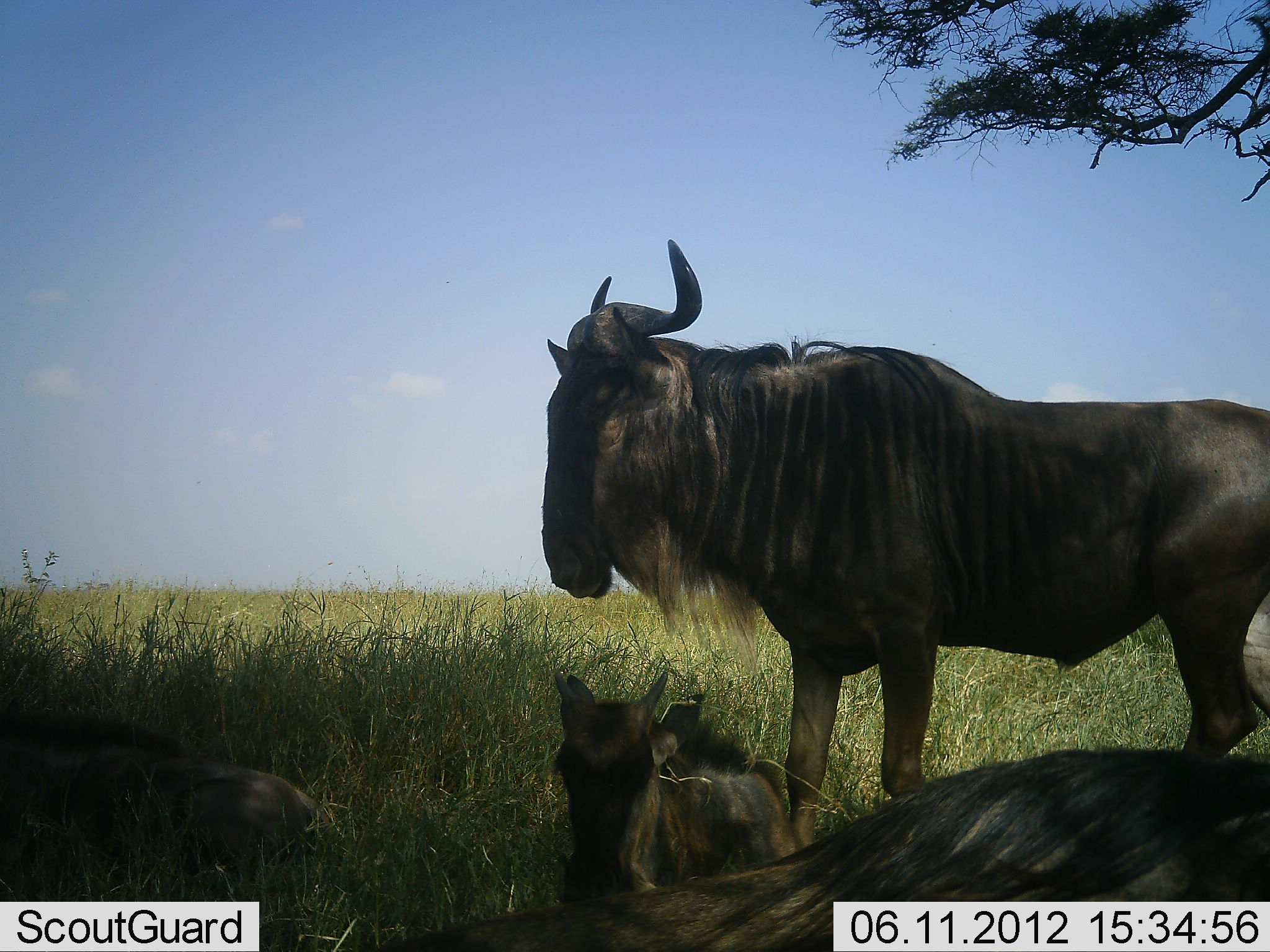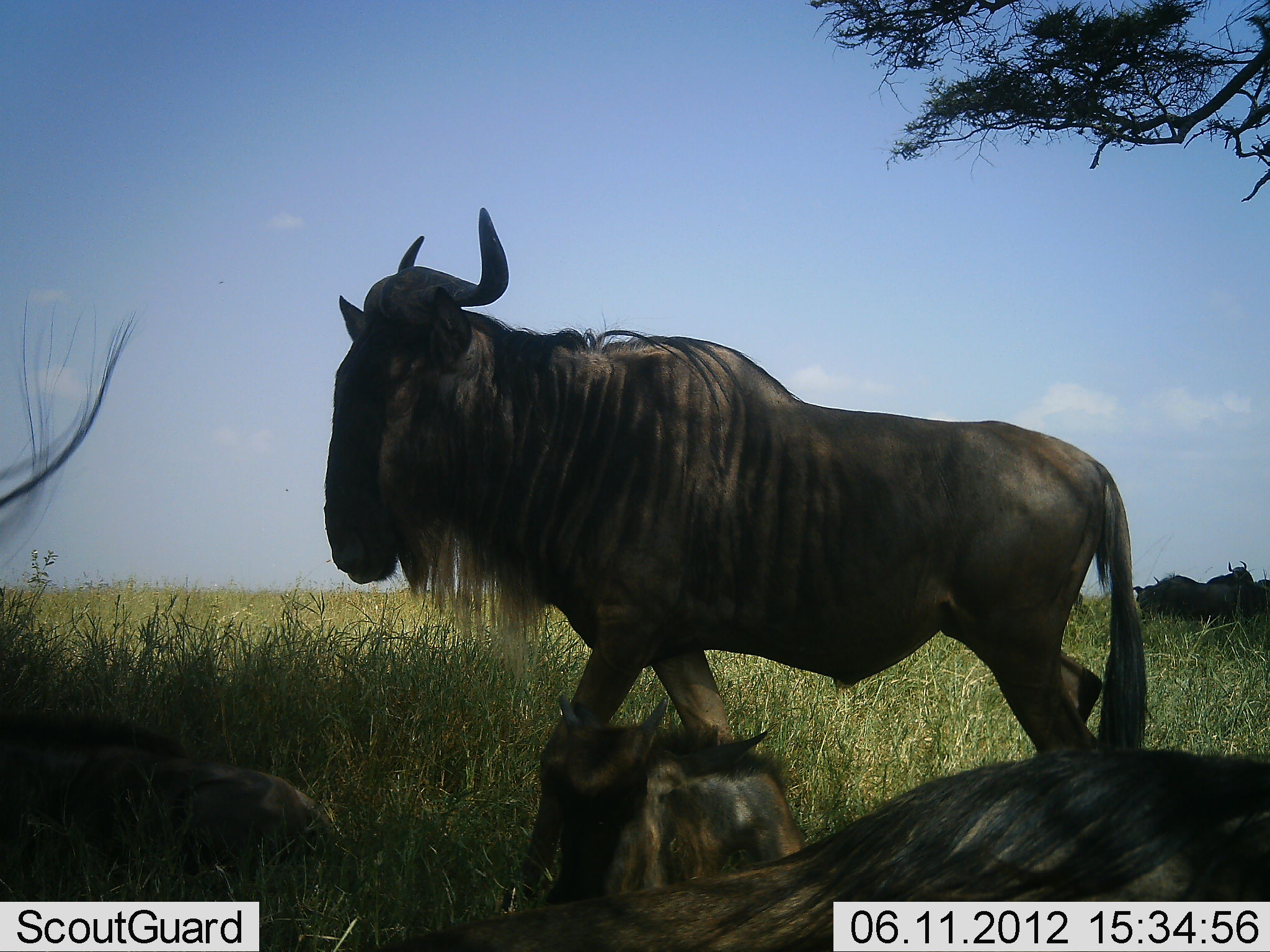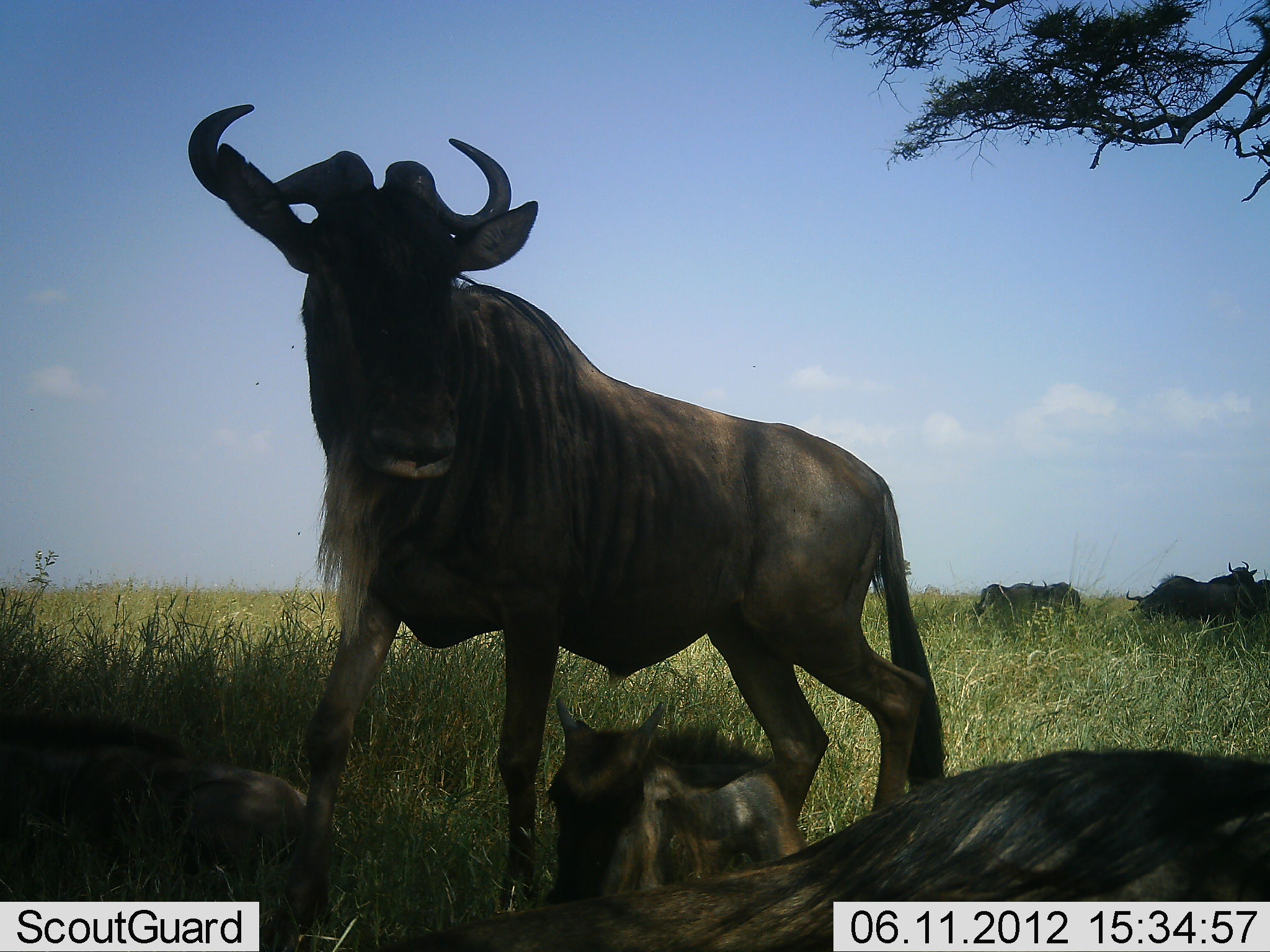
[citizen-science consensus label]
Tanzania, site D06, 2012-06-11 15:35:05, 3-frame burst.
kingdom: Animalia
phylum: Chordata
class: Mammalia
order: Artiodactyla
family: Bovidae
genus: Connochaetes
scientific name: Connochaetes taurinus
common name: blue wildebeest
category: wildebeest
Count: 7.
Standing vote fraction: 60%.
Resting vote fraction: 80%.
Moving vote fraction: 60%.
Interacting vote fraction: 10%.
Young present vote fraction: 80%.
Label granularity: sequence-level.